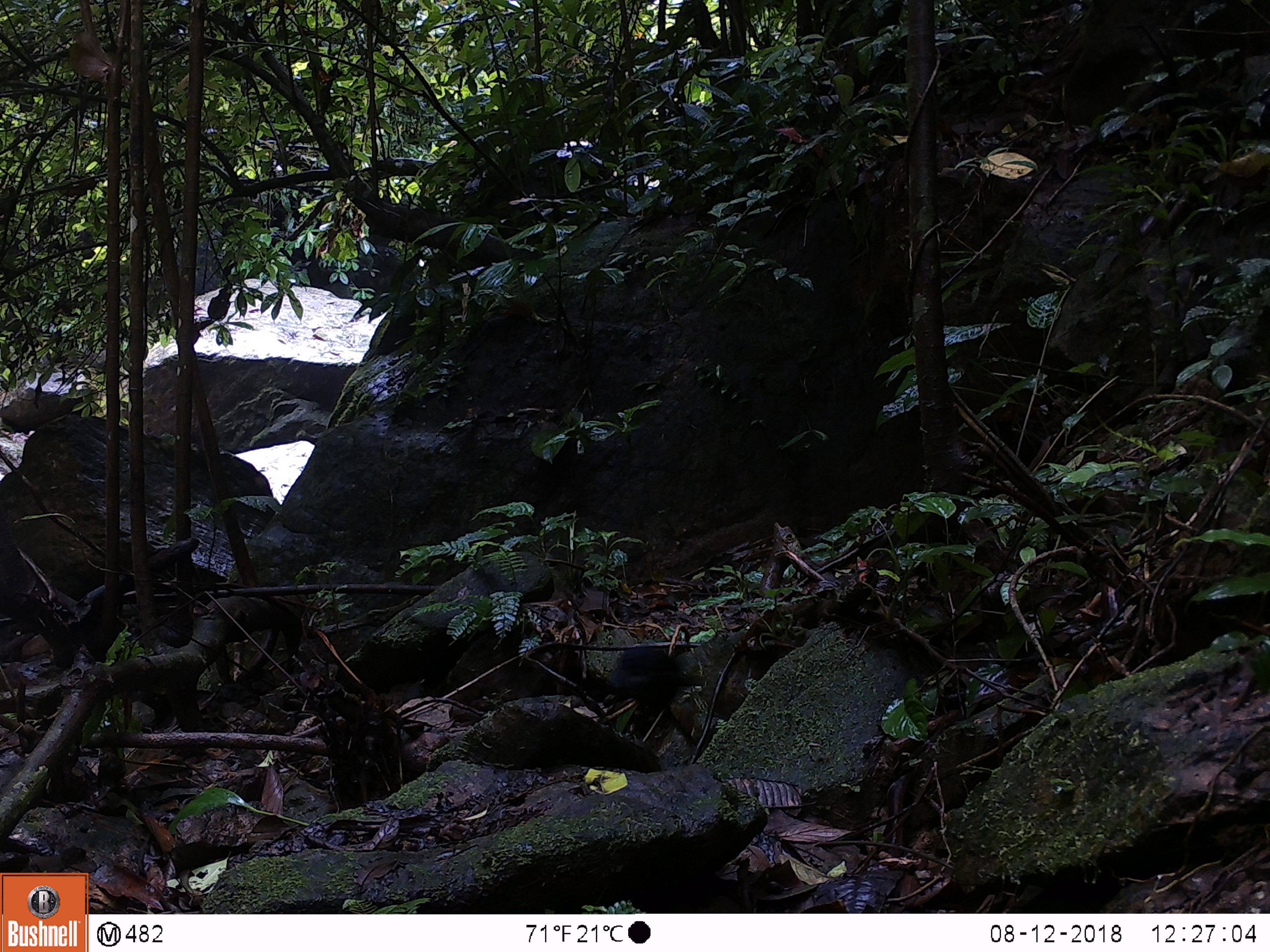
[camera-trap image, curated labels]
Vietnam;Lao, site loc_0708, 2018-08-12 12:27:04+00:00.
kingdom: Animalia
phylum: Chordata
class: Aves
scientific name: Aves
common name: bird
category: unidentified bird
Unidentified bird (bird) (Aves). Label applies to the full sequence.